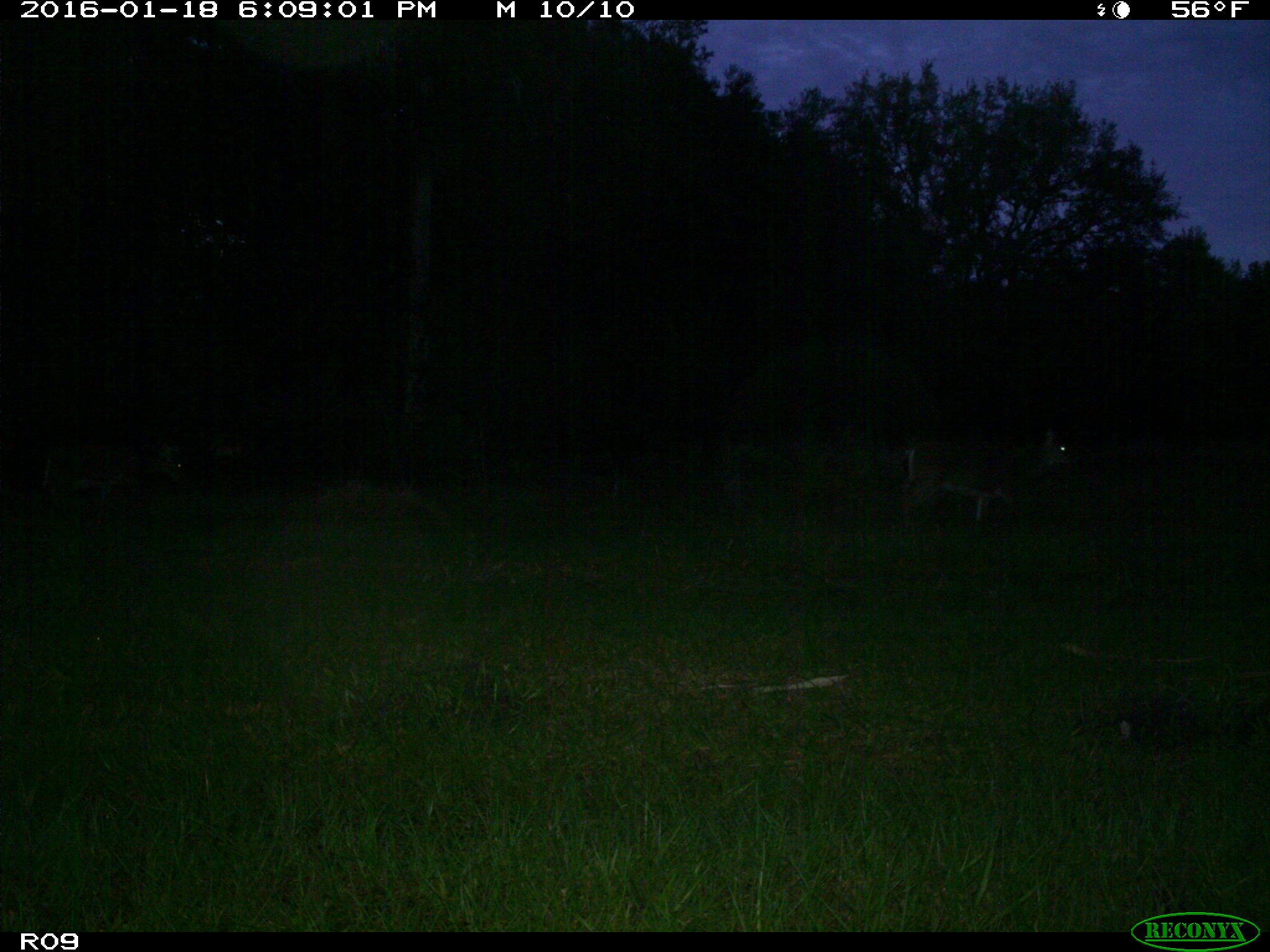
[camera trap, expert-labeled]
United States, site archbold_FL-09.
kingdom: Animalia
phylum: Chordata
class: Mammalia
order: Artiodactyla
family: Cervidae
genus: Odocoileus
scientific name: Odocoileus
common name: deer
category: unidentified deer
Unidentified deer (deer) (Odocoileus).